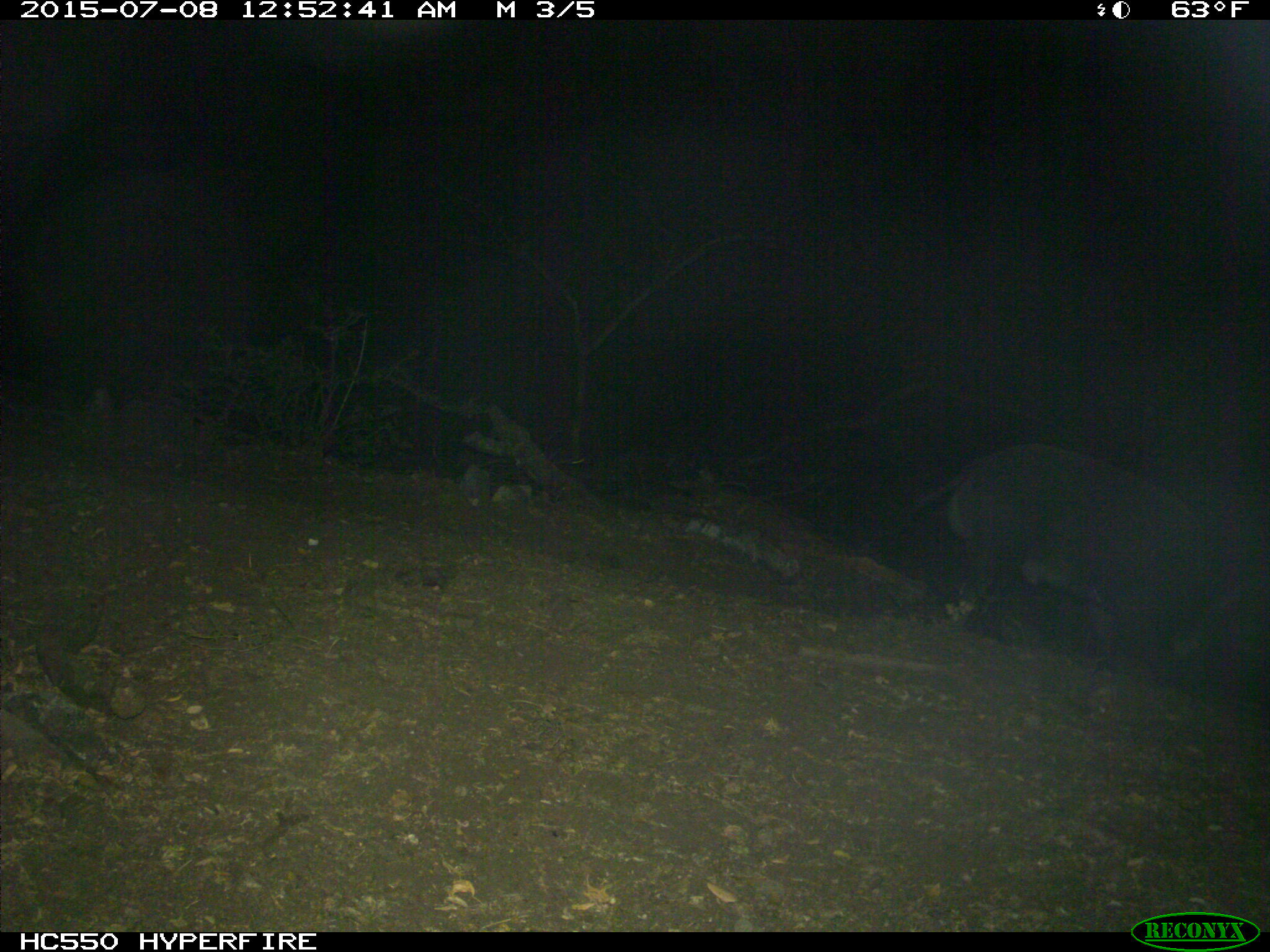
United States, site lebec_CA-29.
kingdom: Animalia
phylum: Chordata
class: Mammalia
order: Artiodactyla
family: Suidae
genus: Sus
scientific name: Sus scrofa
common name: wild boar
Sus scrofa (wild boar).